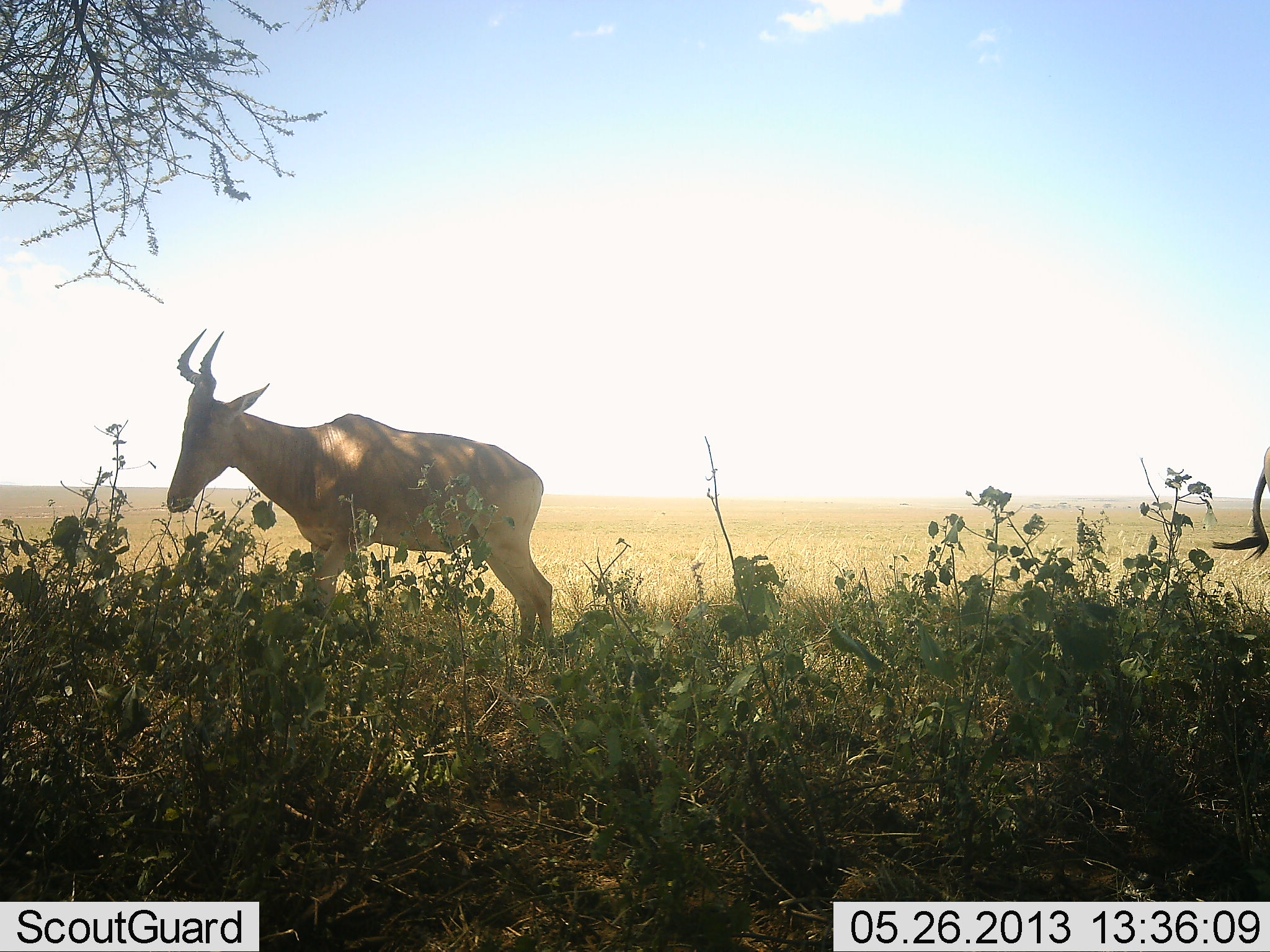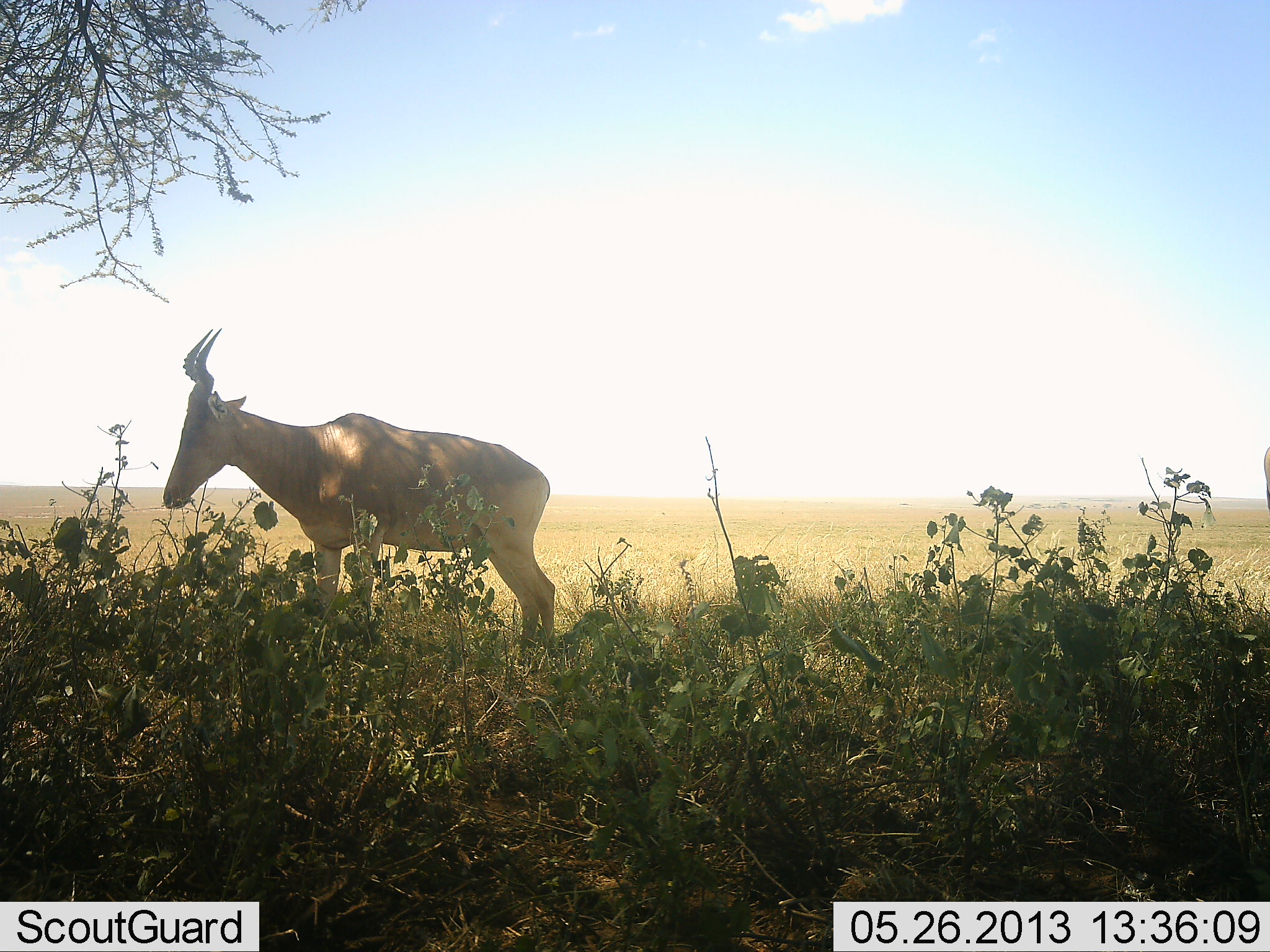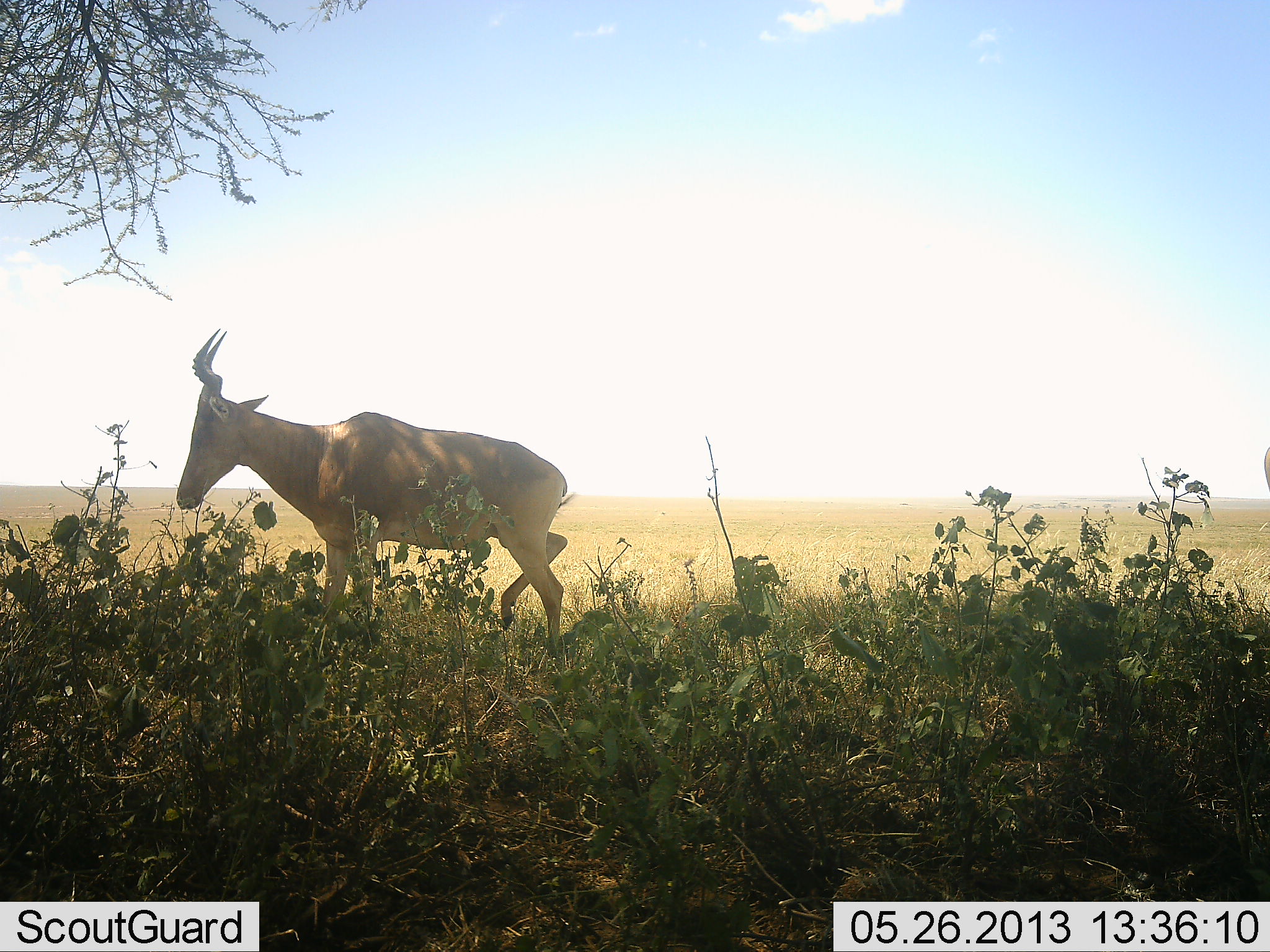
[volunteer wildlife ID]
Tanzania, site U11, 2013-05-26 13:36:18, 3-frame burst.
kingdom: Animalia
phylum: Chordata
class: Mammalia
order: Artiodactyla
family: Bovidae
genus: Alcelaphus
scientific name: Alcelaphus buselaphus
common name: hartebeest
Hartebeest (Alcelaphus buselaphus), count 2. Behavior (volunteer vote fractions): standing 84%, resting 3%, moving 10%, interacting 0%. Young present (vote fraction): 0%. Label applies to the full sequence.